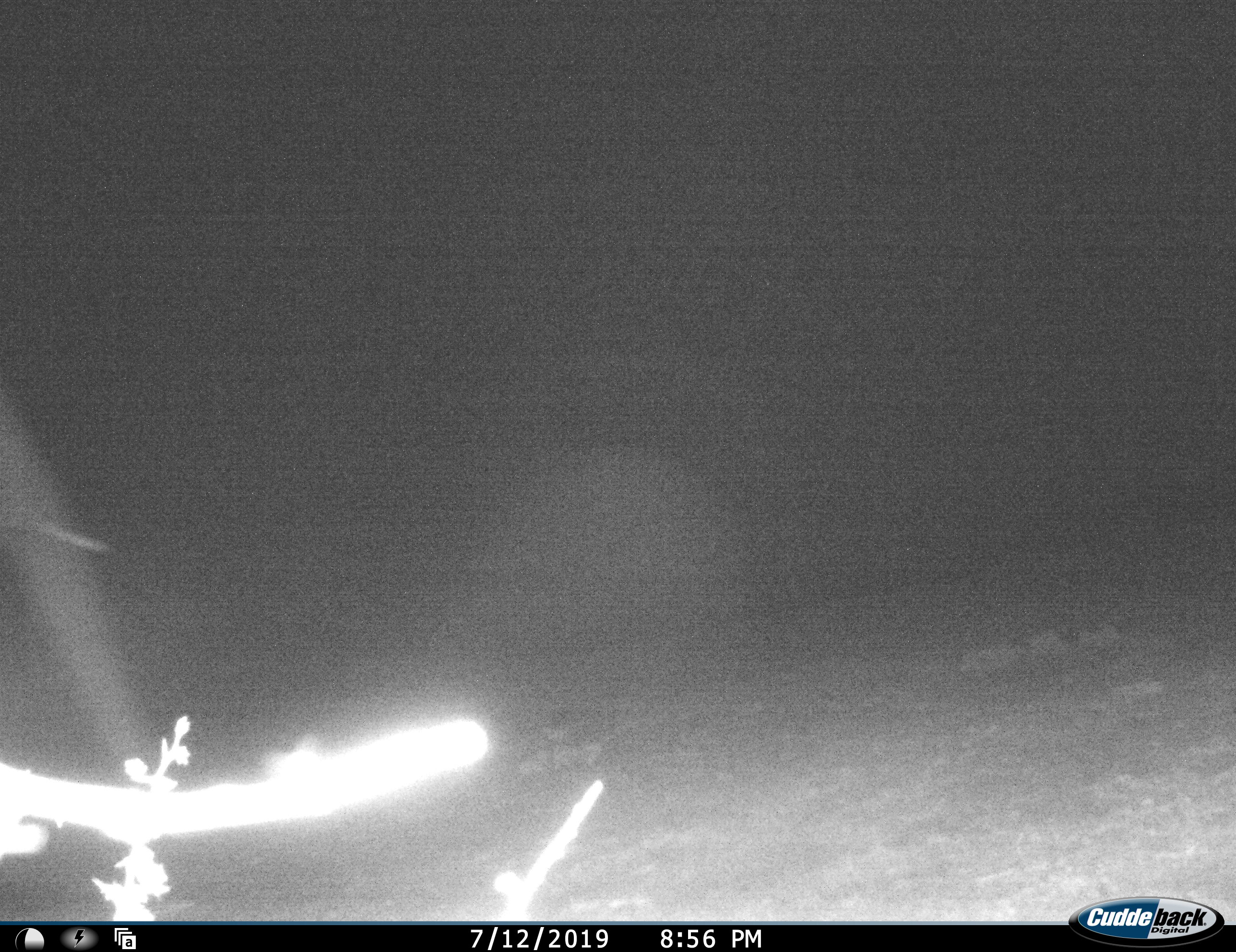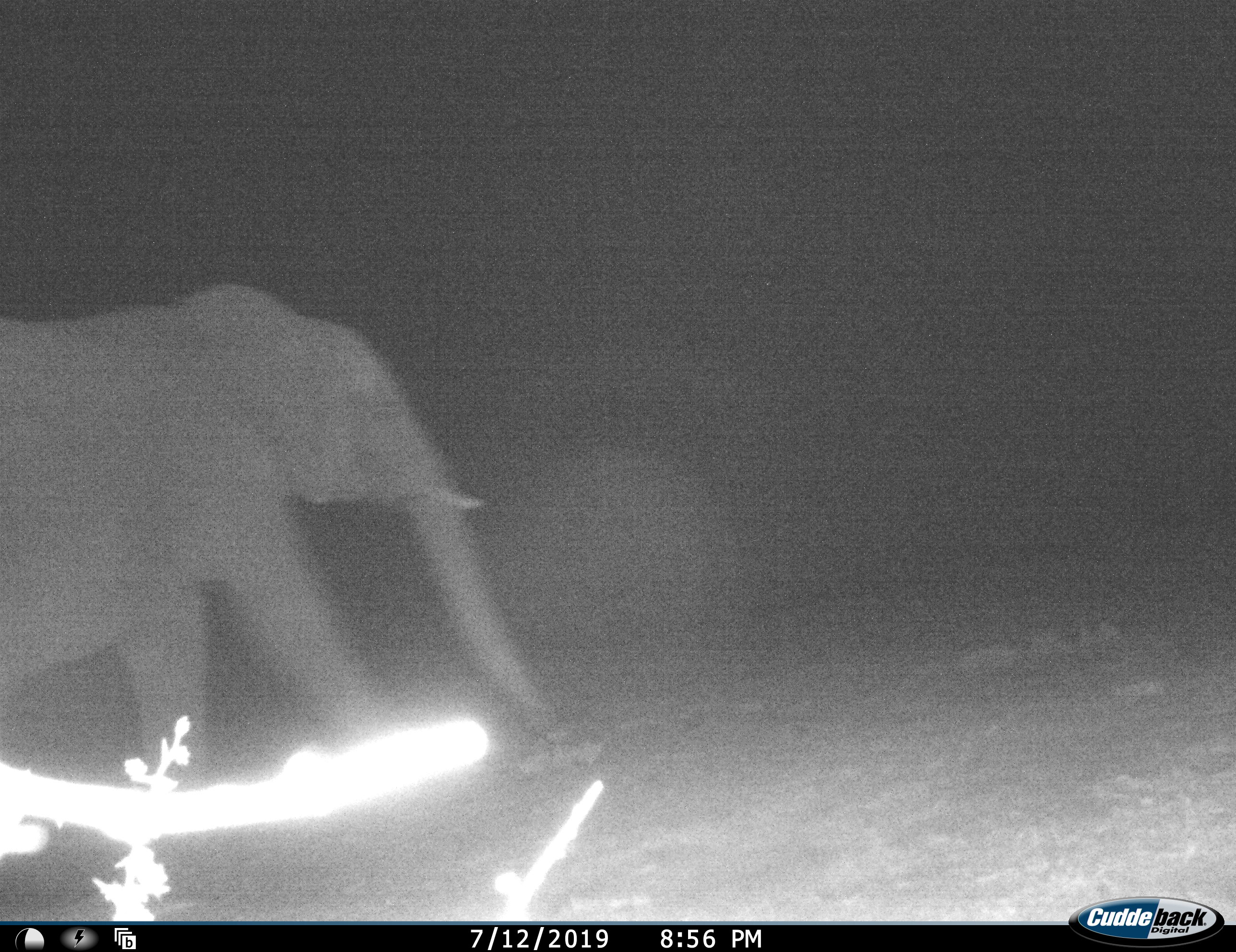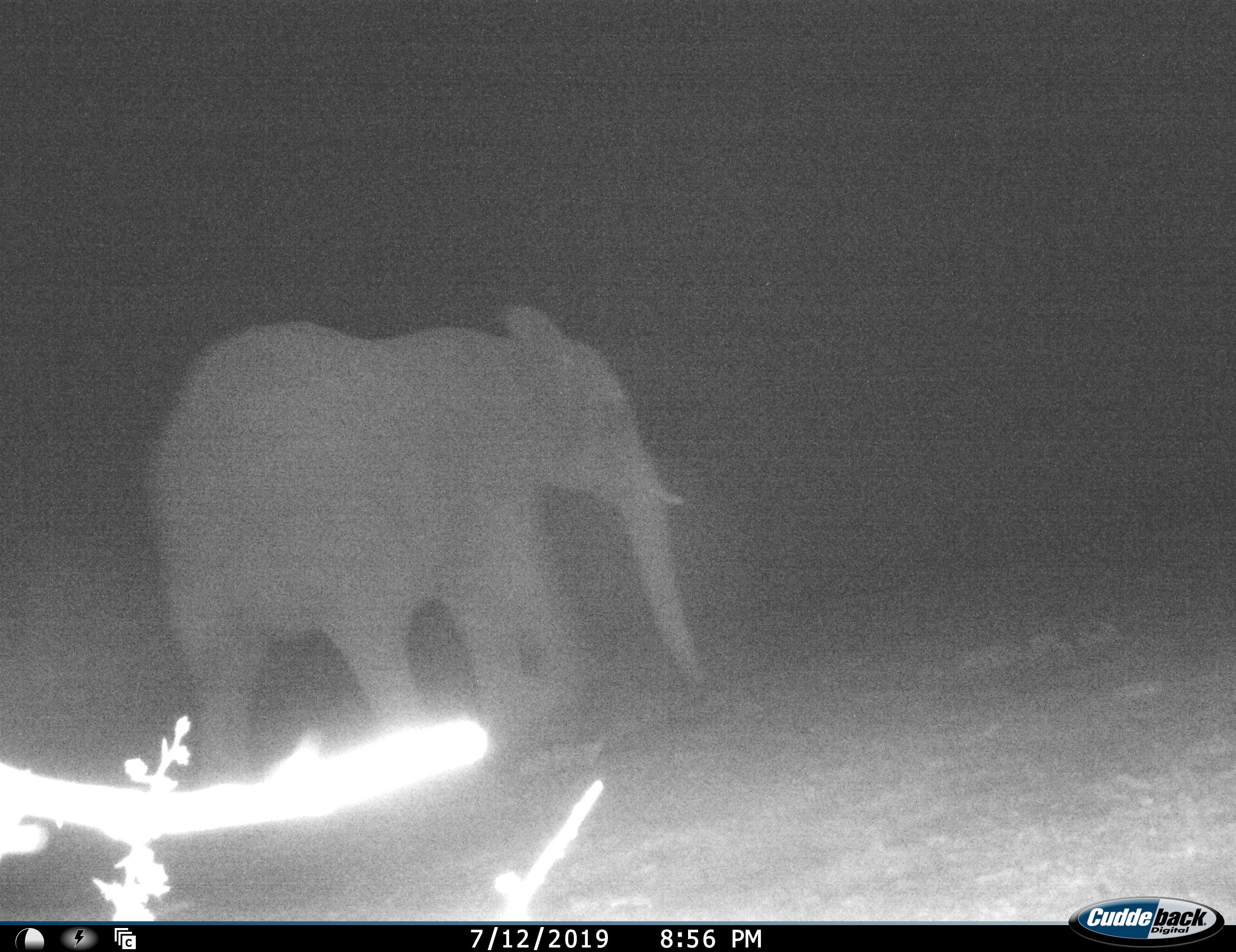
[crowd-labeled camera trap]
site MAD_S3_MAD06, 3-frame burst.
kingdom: Animalia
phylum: Chordata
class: Mammalia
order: Proboscidea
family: Elephantidae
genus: Loxodonta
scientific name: Loxodonta africana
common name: african bush elephant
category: elephant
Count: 1.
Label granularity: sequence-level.